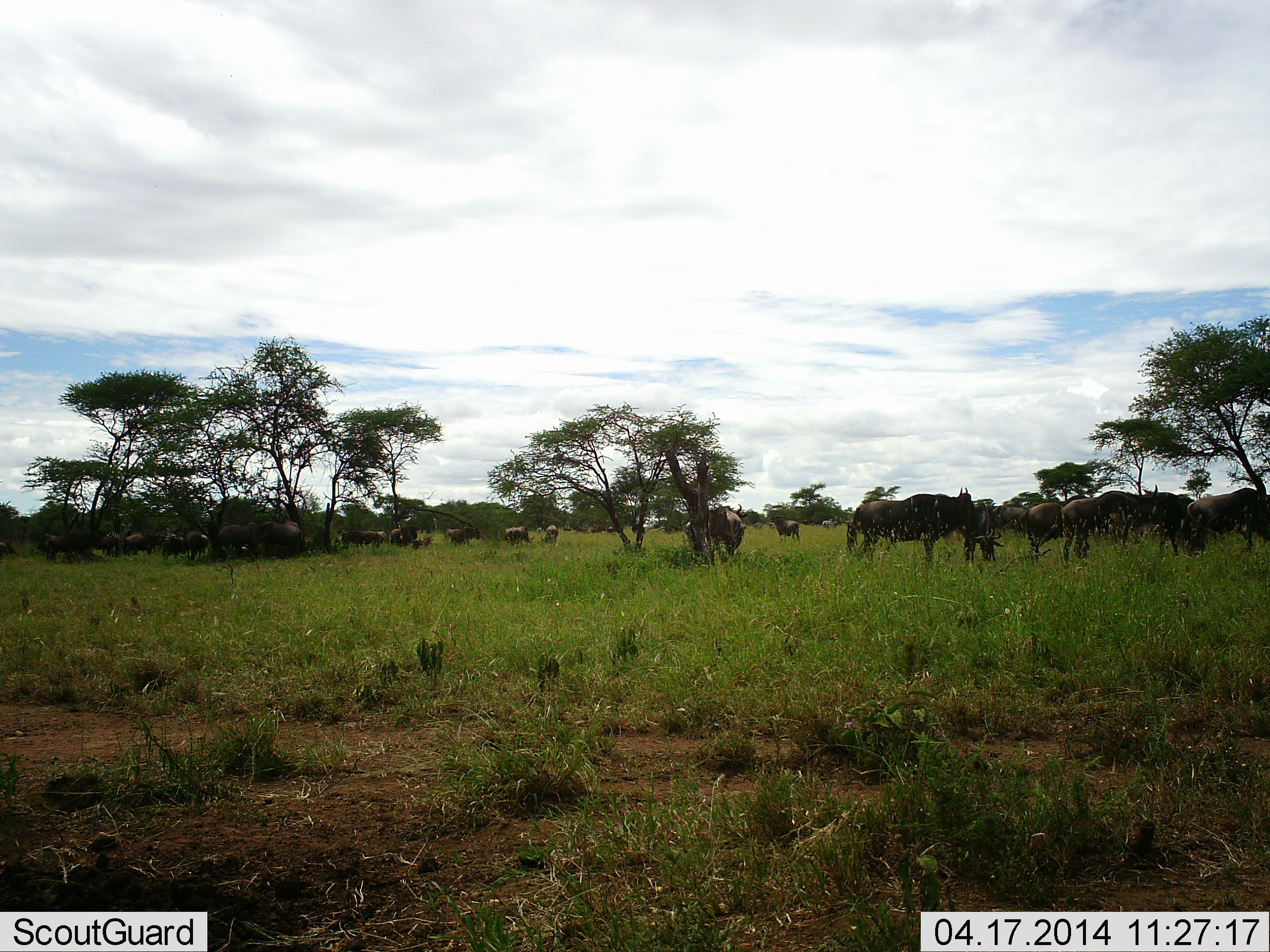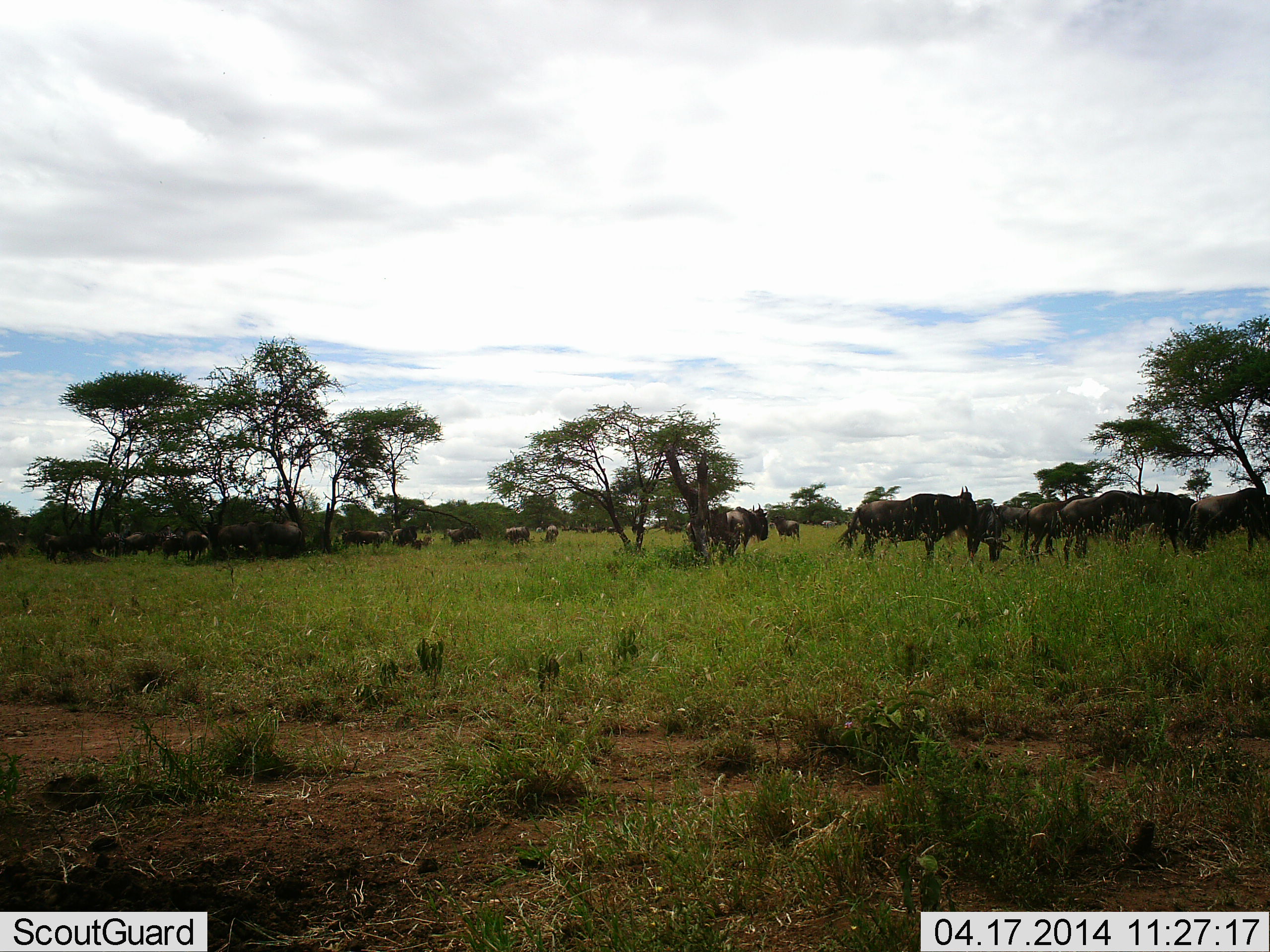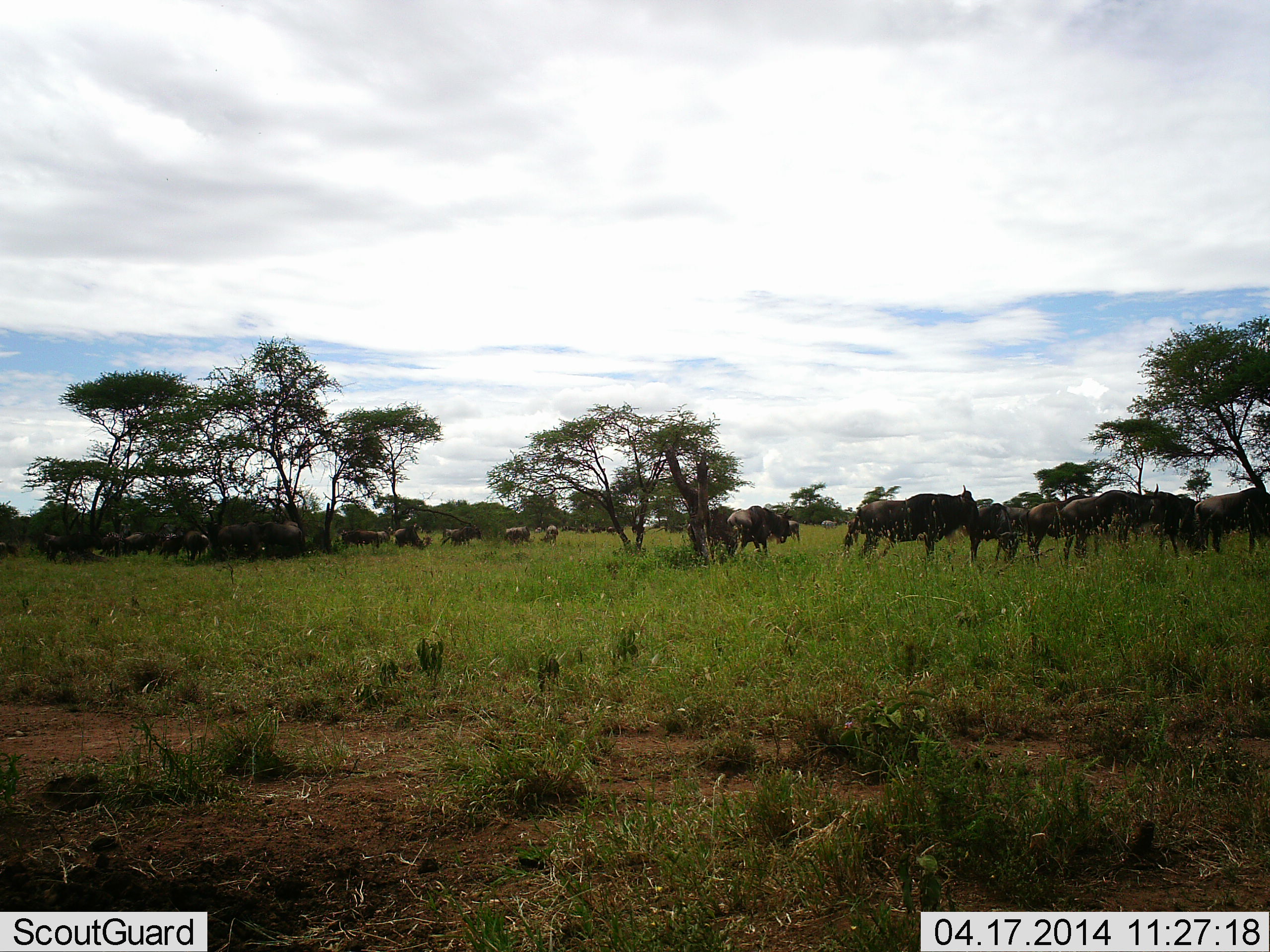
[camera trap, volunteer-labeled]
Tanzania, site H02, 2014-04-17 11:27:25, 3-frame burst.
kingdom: Animalia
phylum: Chordata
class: Mammalia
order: Artiodactyla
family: Bovidae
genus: Connochaetes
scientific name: Connochaetes taurinus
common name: blue wildebeest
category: wildebeest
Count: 11-50.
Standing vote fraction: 80%.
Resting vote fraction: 10%.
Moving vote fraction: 20%.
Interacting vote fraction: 0%.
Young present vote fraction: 0%.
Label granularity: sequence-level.